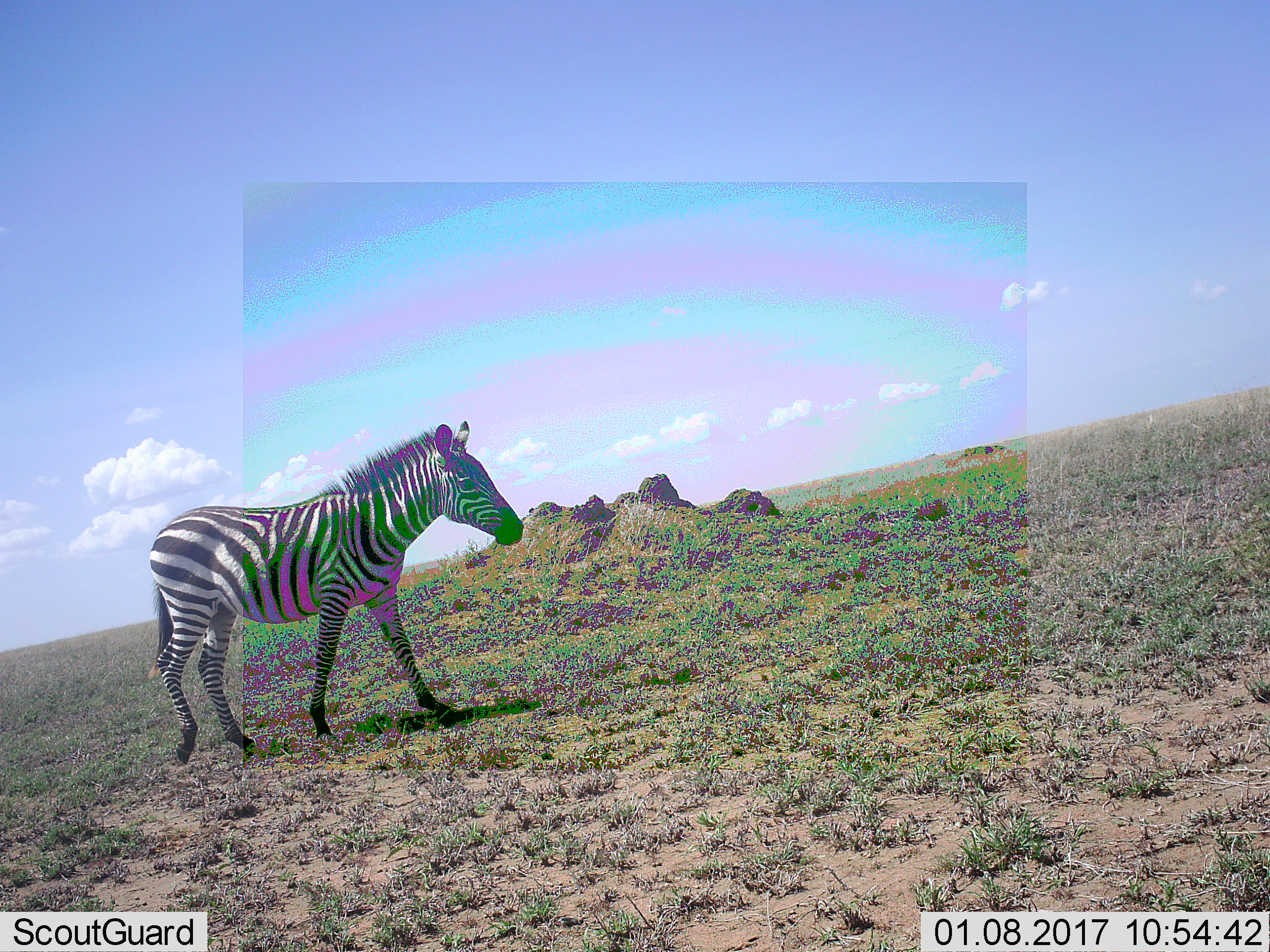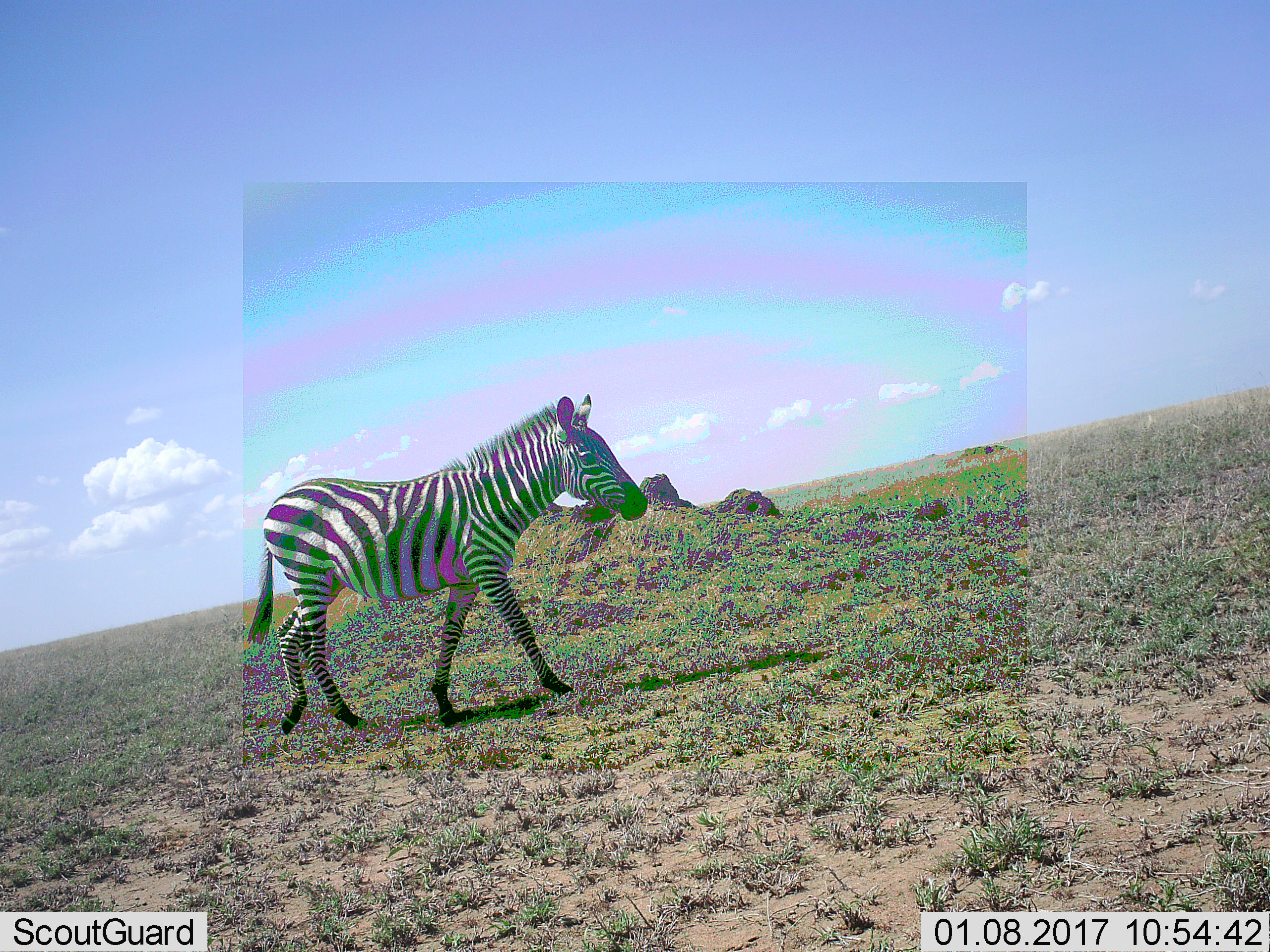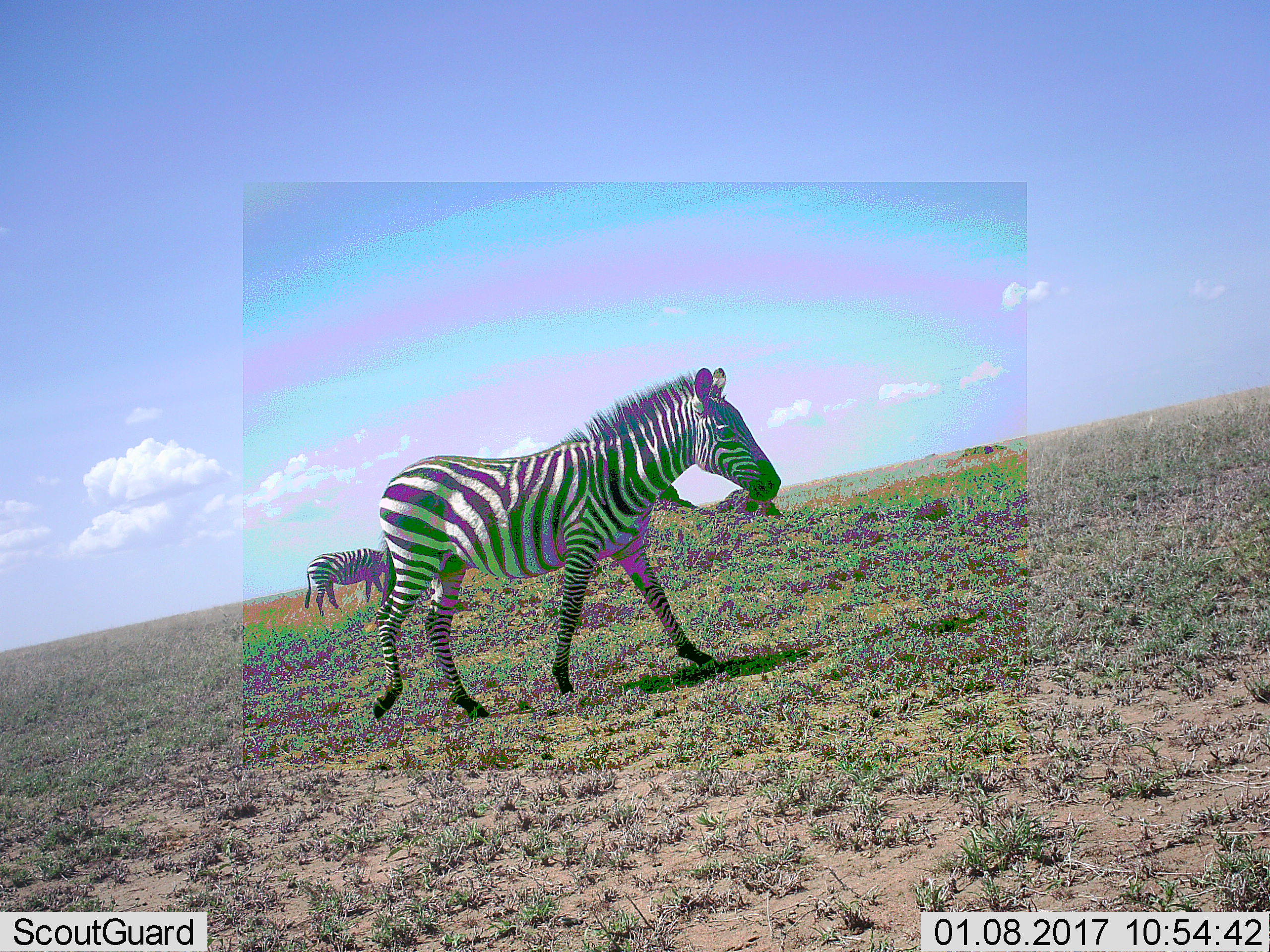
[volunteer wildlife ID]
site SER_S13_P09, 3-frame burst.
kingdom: Animalia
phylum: Chordata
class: Mammalia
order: Perissodactyla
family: Equidae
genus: Equus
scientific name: Equus quagga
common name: plains zebra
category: zebraplains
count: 1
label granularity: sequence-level